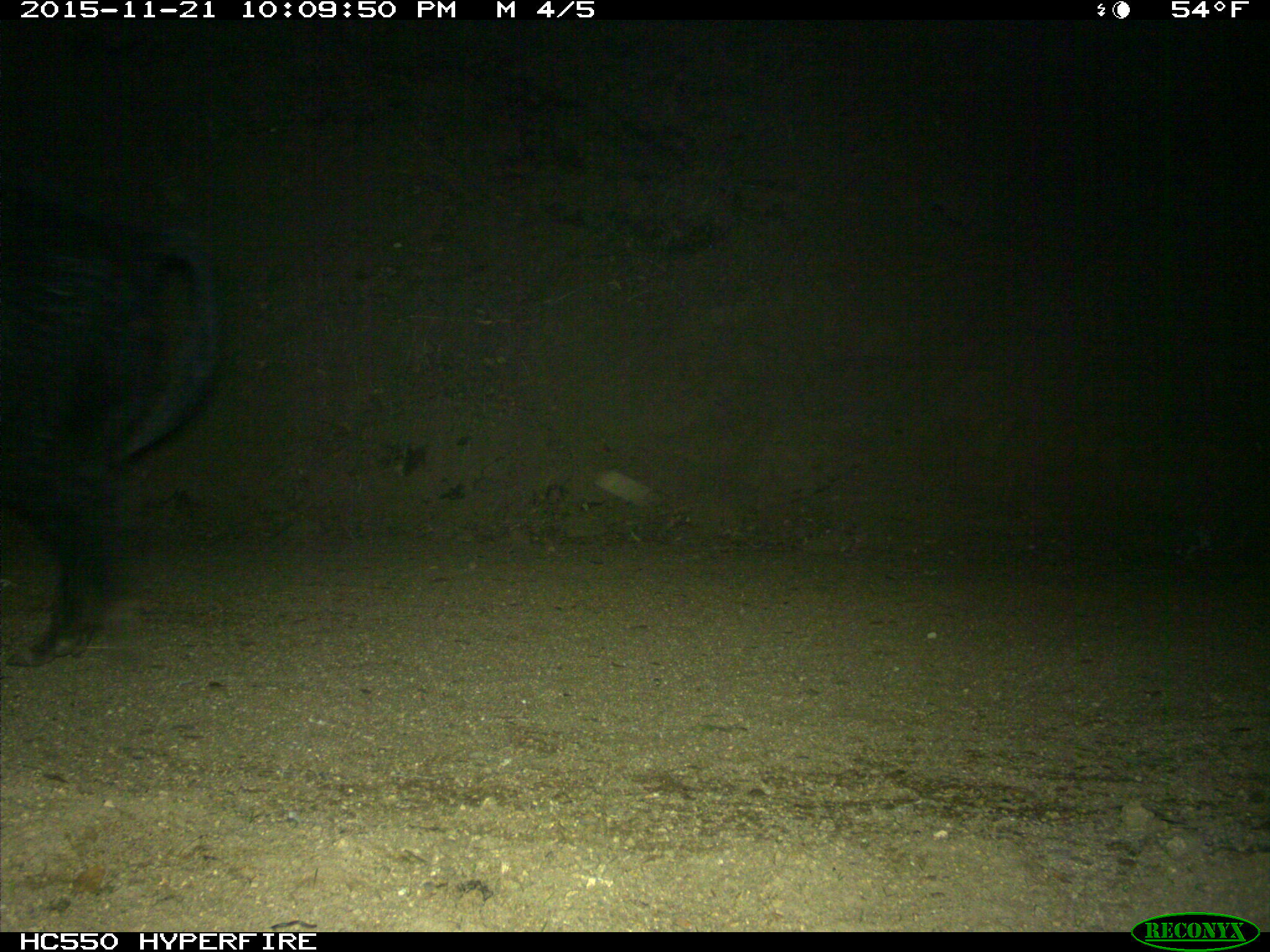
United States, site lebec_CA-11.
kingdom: Animalia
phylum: Chordata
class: Mammalia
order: Artiodactyla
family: Suidae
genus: Sus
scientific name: Sus scrofa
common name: wild boar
Sus scrofa (wild boar).